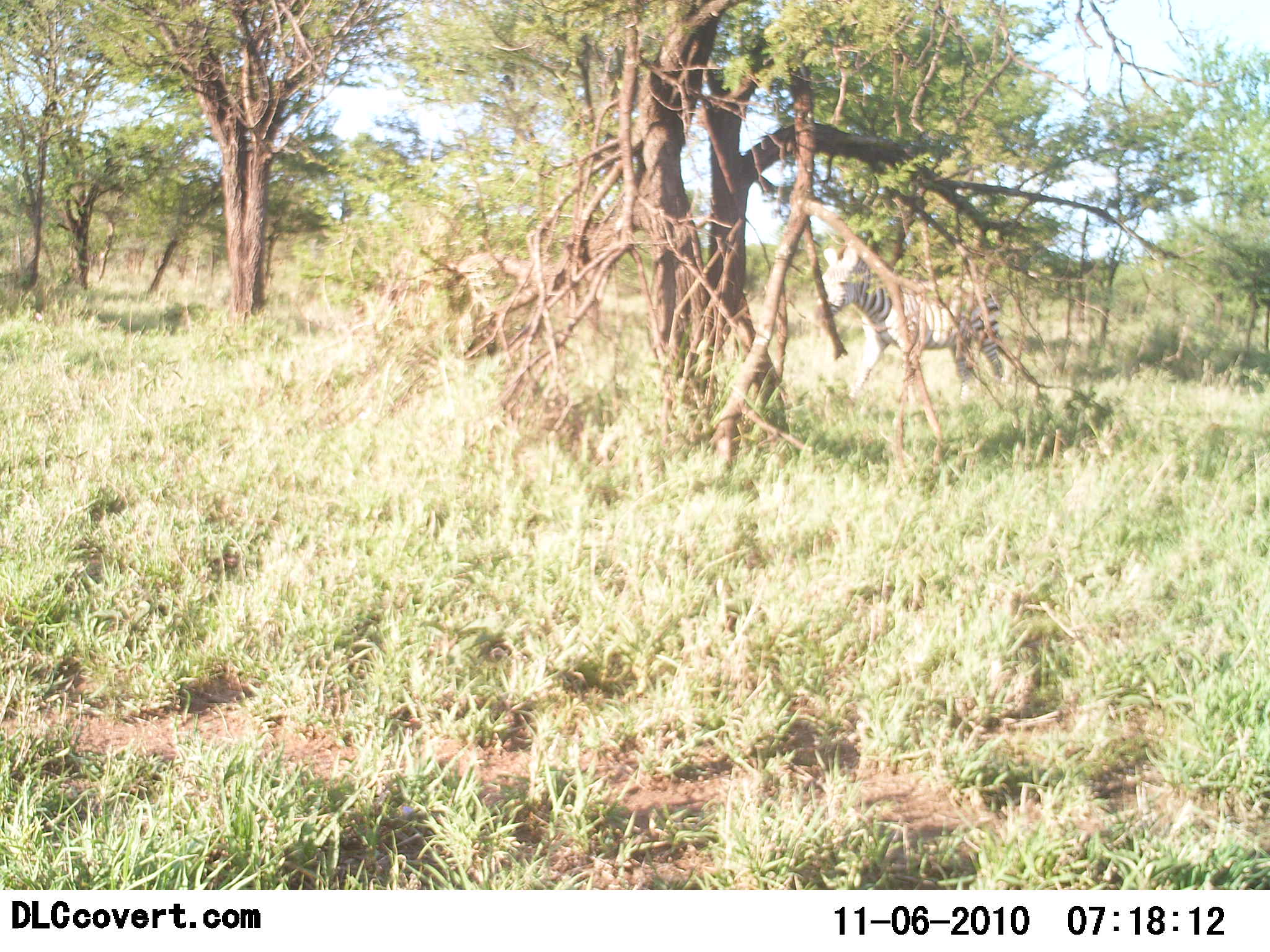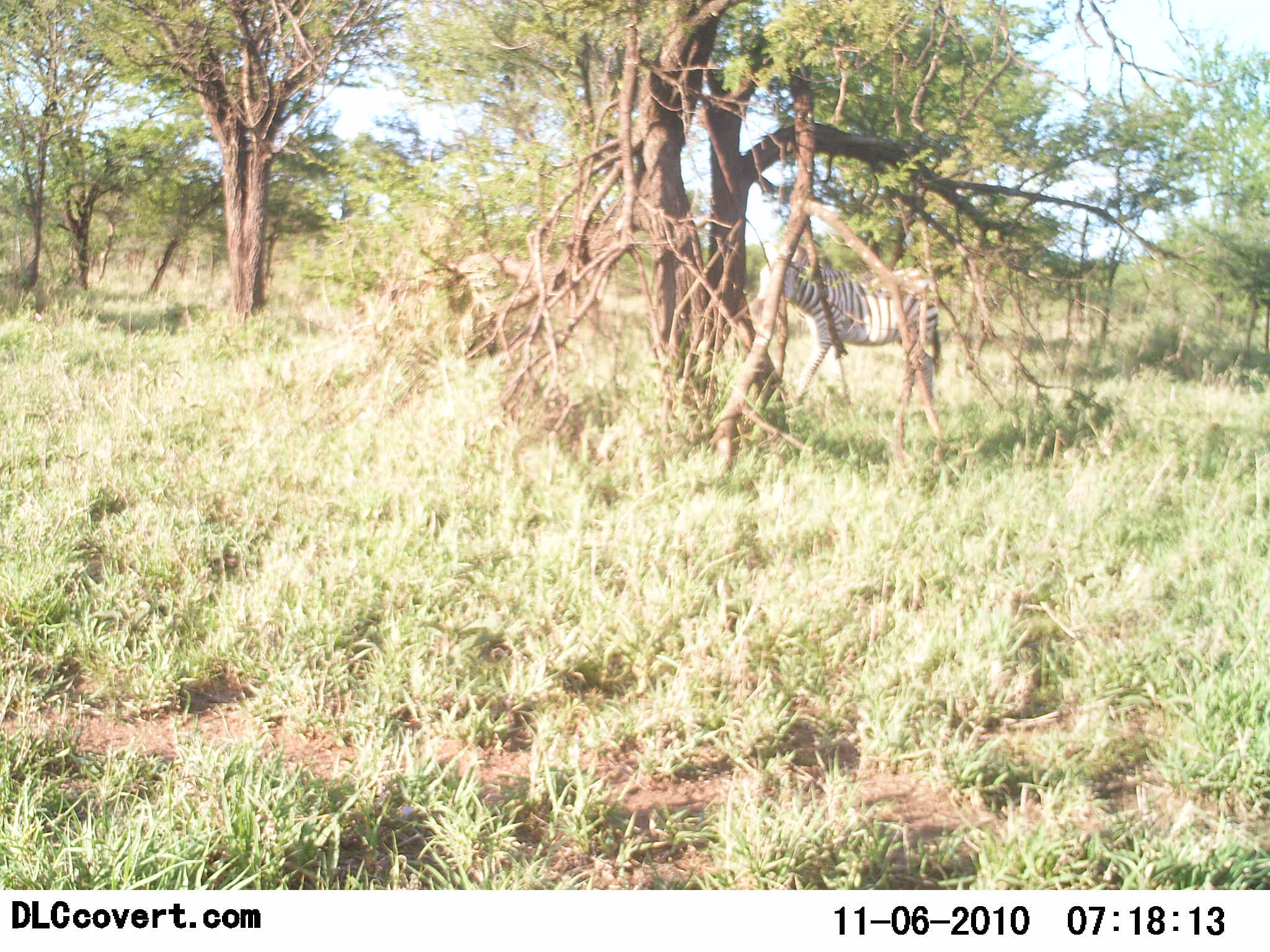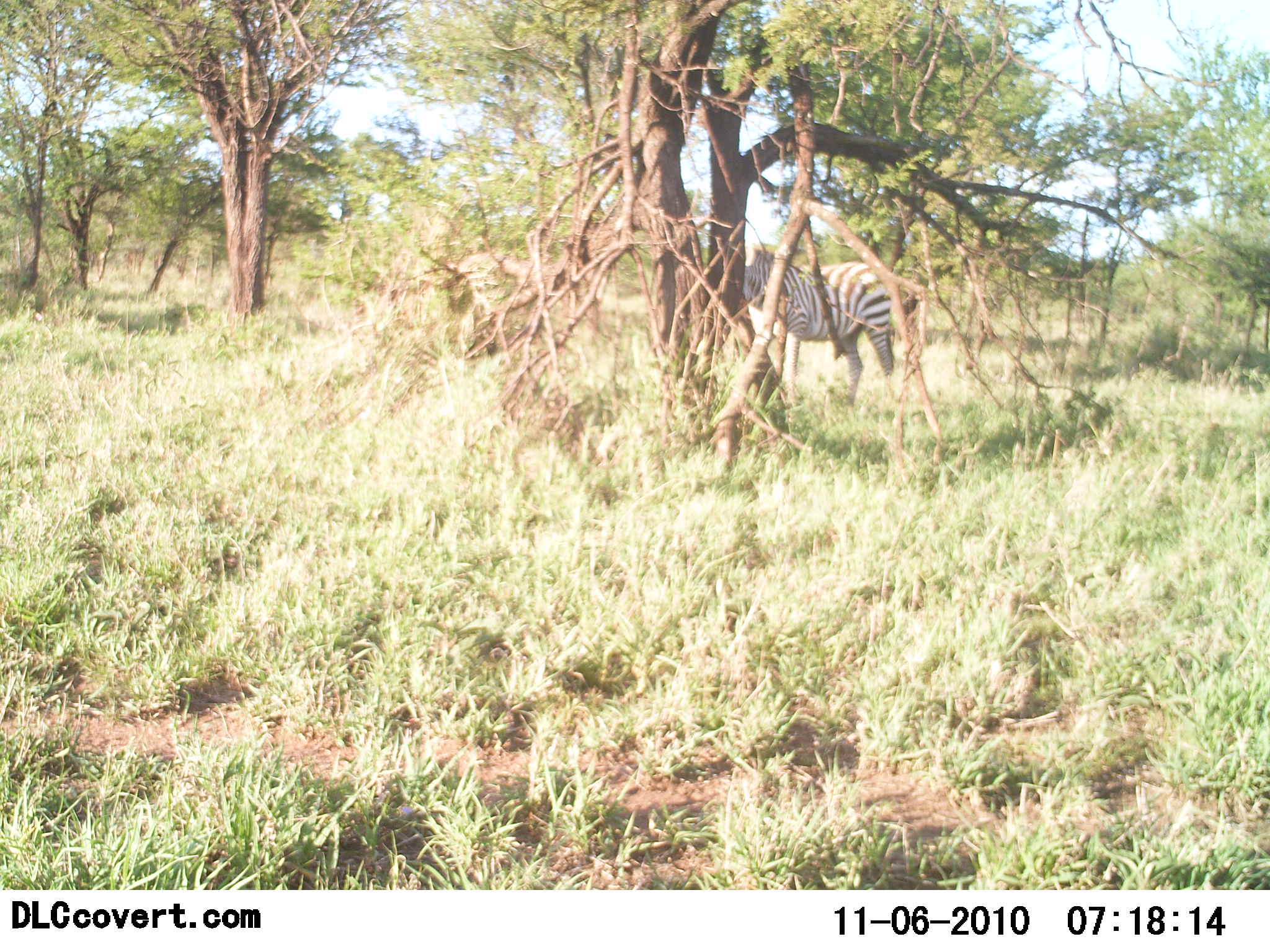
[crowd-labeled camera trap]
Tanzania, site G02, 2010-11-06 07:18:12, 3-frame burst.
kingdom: Animalia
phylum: Chordata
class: Mammalia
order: Perissodactyla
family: Equidae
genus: Equus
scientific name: Equus quagga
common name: plains zebra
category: zebra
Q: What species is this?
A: Zebra (plains zebra) (Equus quagga).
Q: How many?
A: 1.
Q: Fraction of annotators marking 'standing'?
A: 15%.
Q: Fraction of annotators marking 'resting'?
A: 0%.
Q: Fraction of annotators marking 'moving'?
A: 100%.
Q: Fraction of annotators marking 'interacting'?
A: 0%.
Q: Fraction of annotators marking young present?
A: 0%.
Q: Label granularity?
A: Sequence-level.